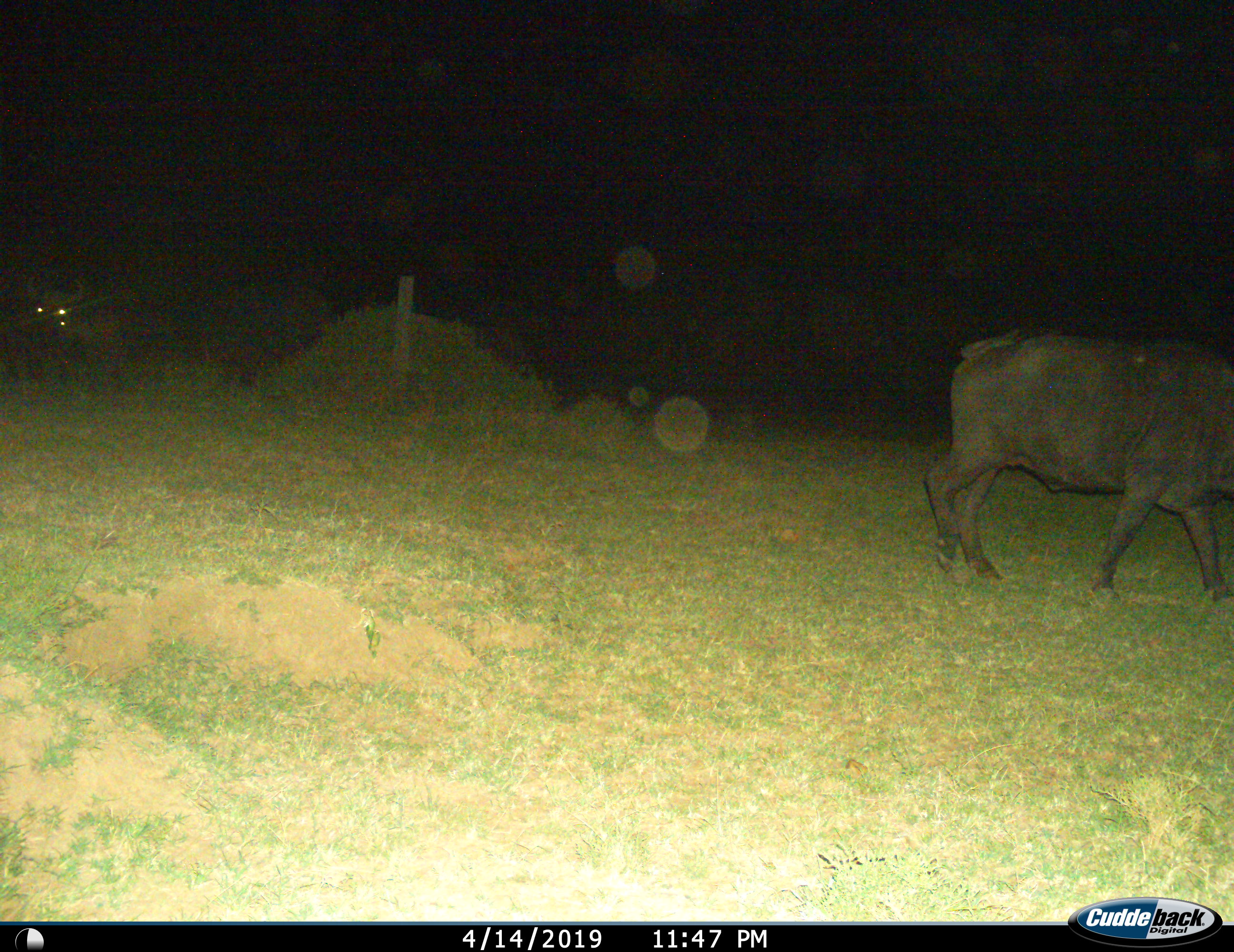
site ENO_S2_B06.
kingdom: Animalia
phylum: Chordata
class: Mammalia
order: Artiodactyla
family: Bovidae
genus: Syncerus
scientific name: Syncerus caffer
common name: african buffalo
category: buffalo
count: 2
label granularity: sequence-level